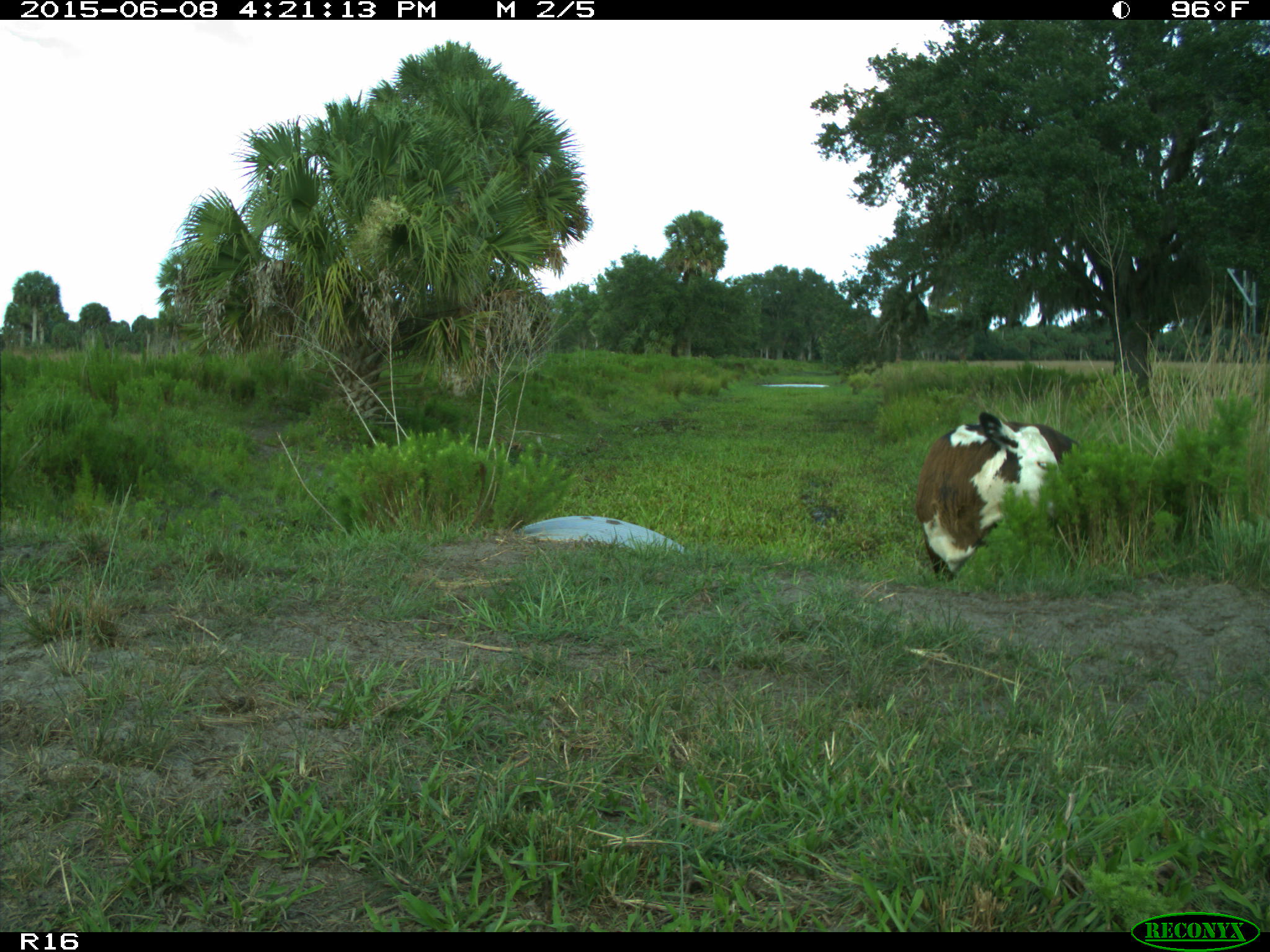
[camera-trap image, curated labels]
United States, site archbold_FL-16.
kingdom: Animalia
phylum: Chordata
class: Mammalia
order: Artiodactyla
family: Bovidae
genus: Bos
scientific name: Bos taurus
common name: domestic cow